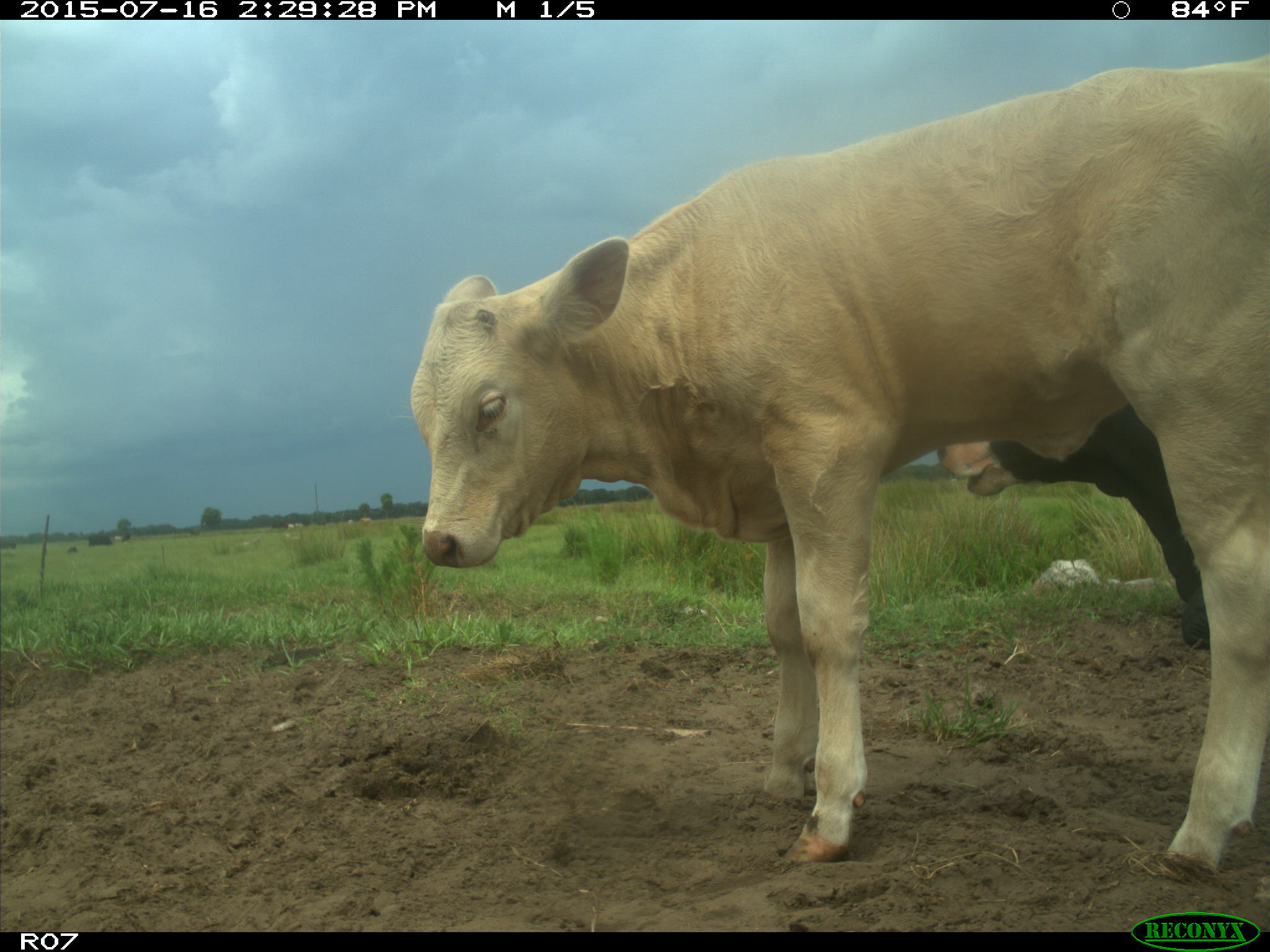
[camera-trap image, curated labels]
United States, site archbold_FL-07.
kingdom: Animalia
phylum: Chordata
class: Mammalia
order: Artiodactyla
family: Bovidae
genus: Bos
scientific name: Bos taurus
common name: domestic cow